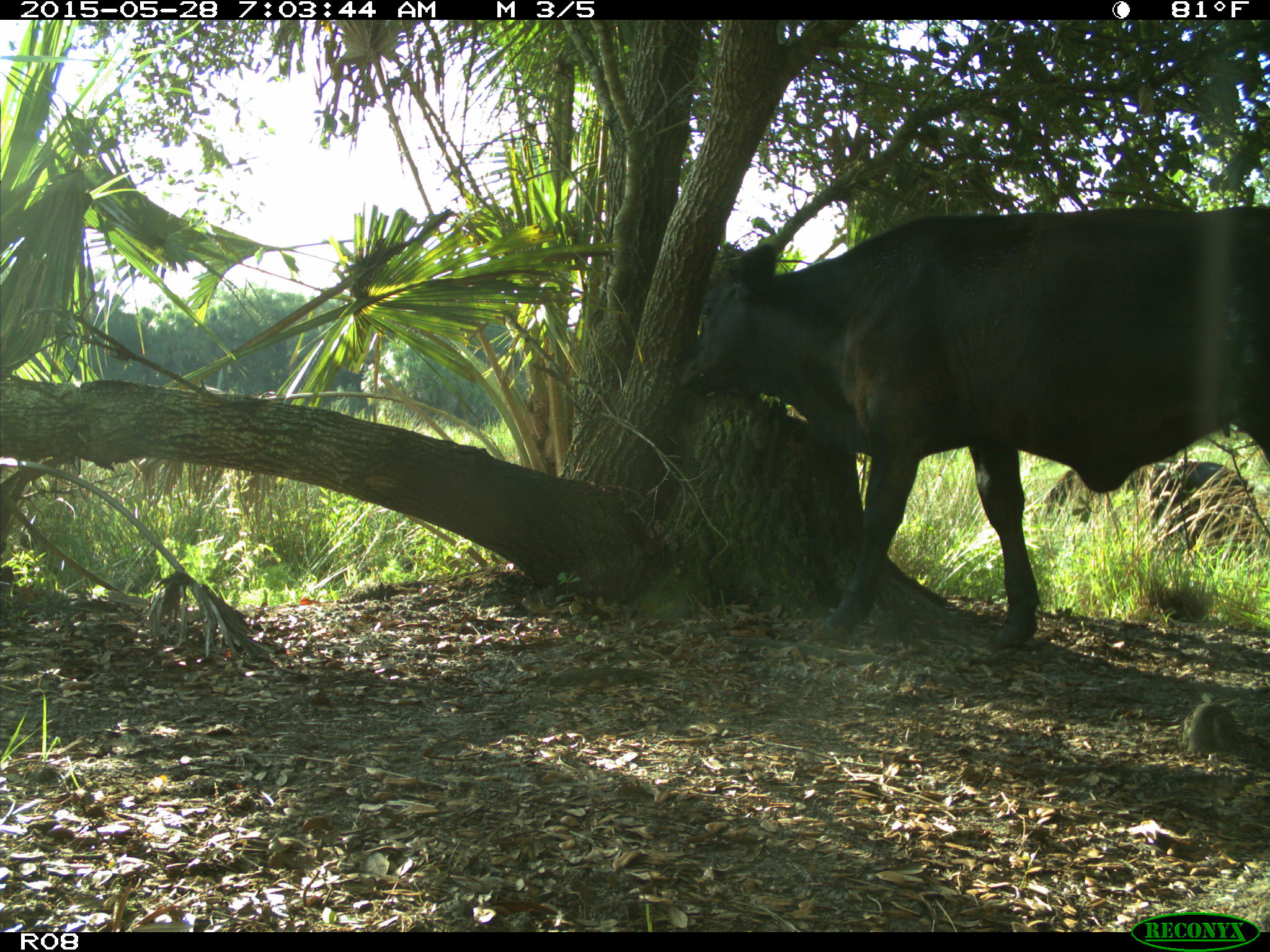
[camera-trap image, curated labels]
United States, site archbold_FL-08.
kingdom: Animalia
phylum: Chordata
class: Mammalia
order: Artiodactyla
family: Bovidae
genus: Bos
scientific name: Bos taurus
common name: domestic cow